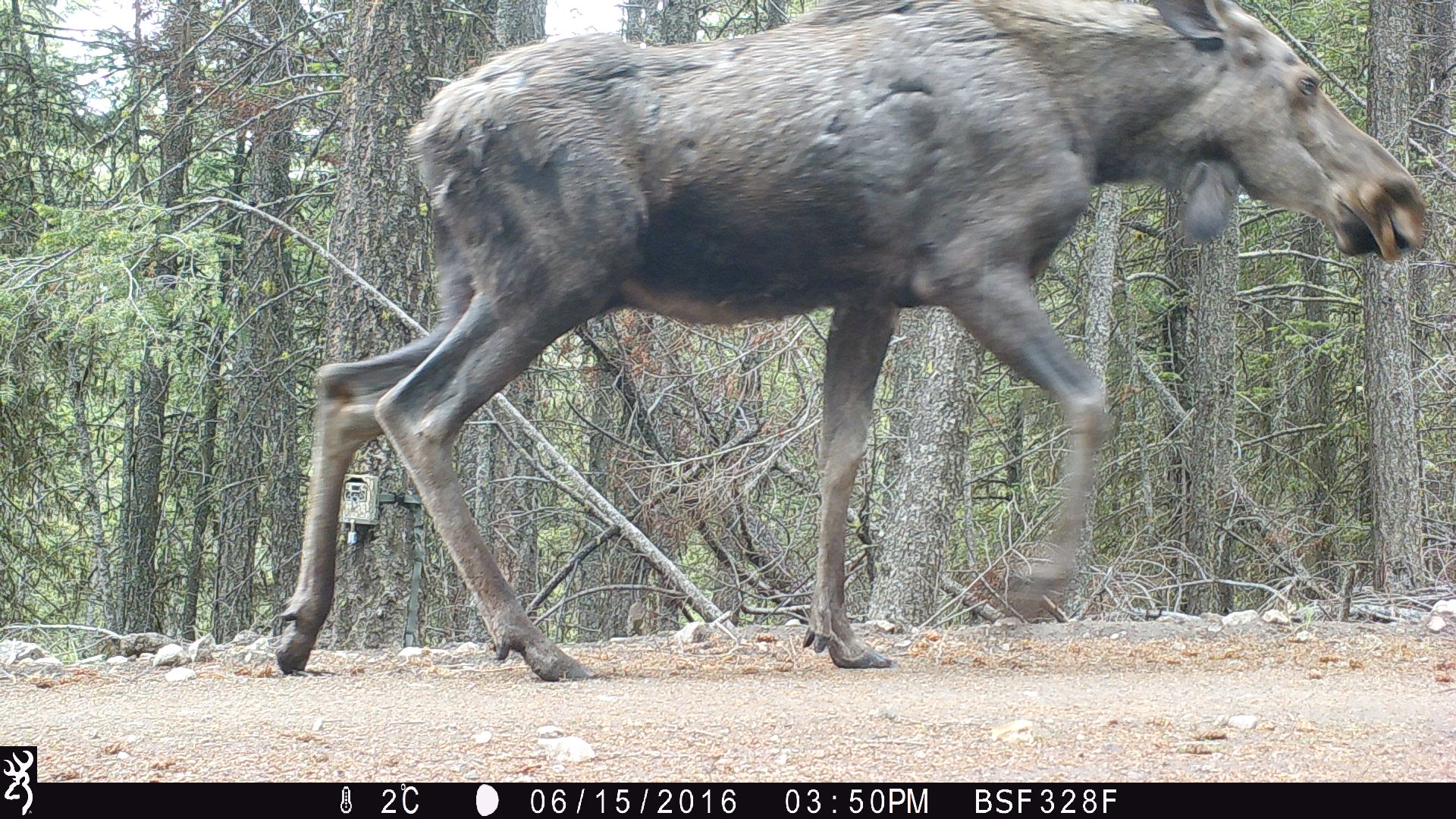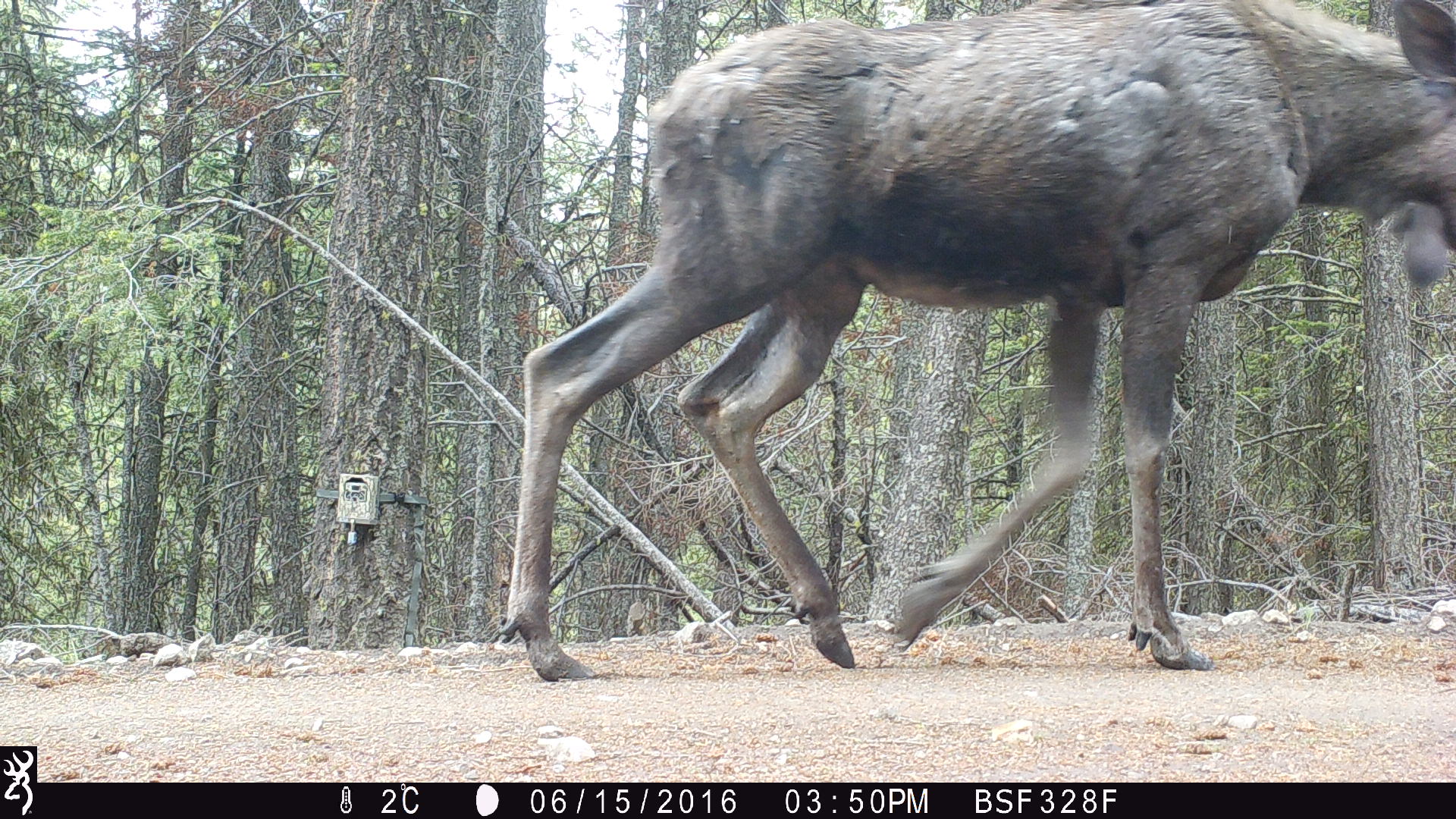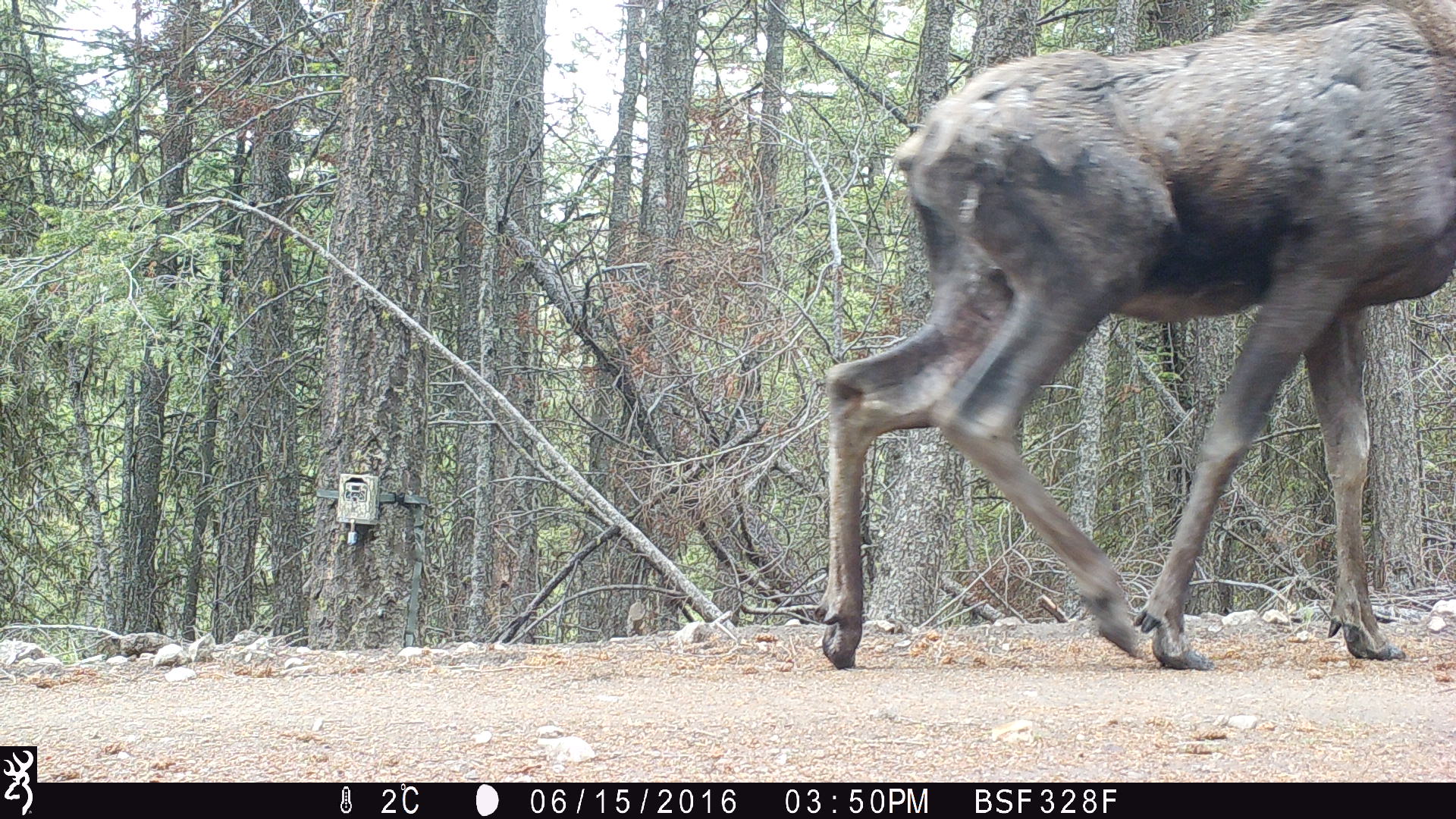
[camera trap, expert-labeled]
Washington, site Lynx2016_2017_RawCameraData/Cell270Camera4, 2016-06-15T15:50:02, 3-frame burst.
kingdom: Animalia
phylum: Chordata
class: Mammalia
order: Artiodactyla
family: Cervidae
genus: Alces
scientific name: Alces alces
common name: moose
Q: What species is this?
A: Alces alces (moose).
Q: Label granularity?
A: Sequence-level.